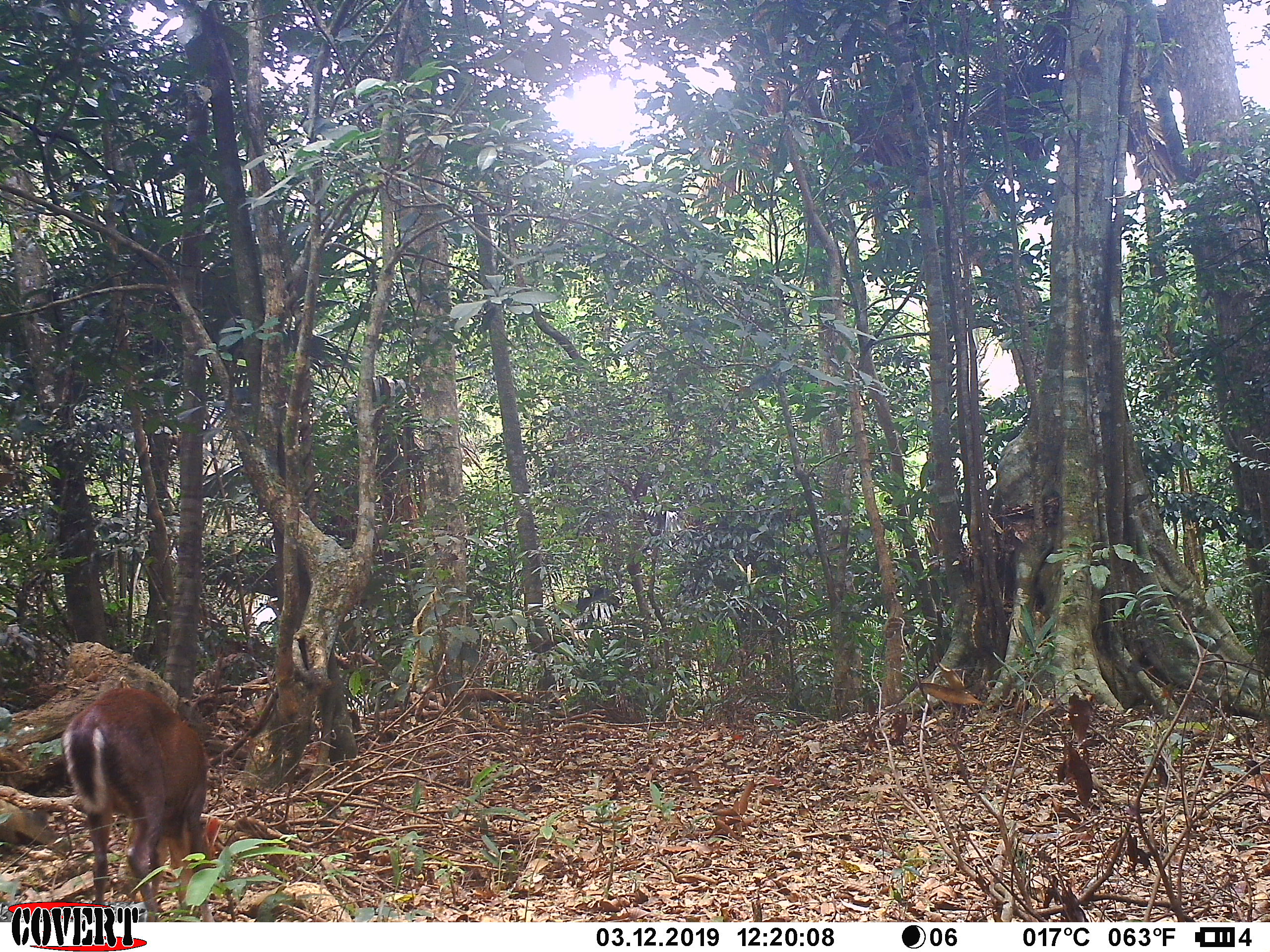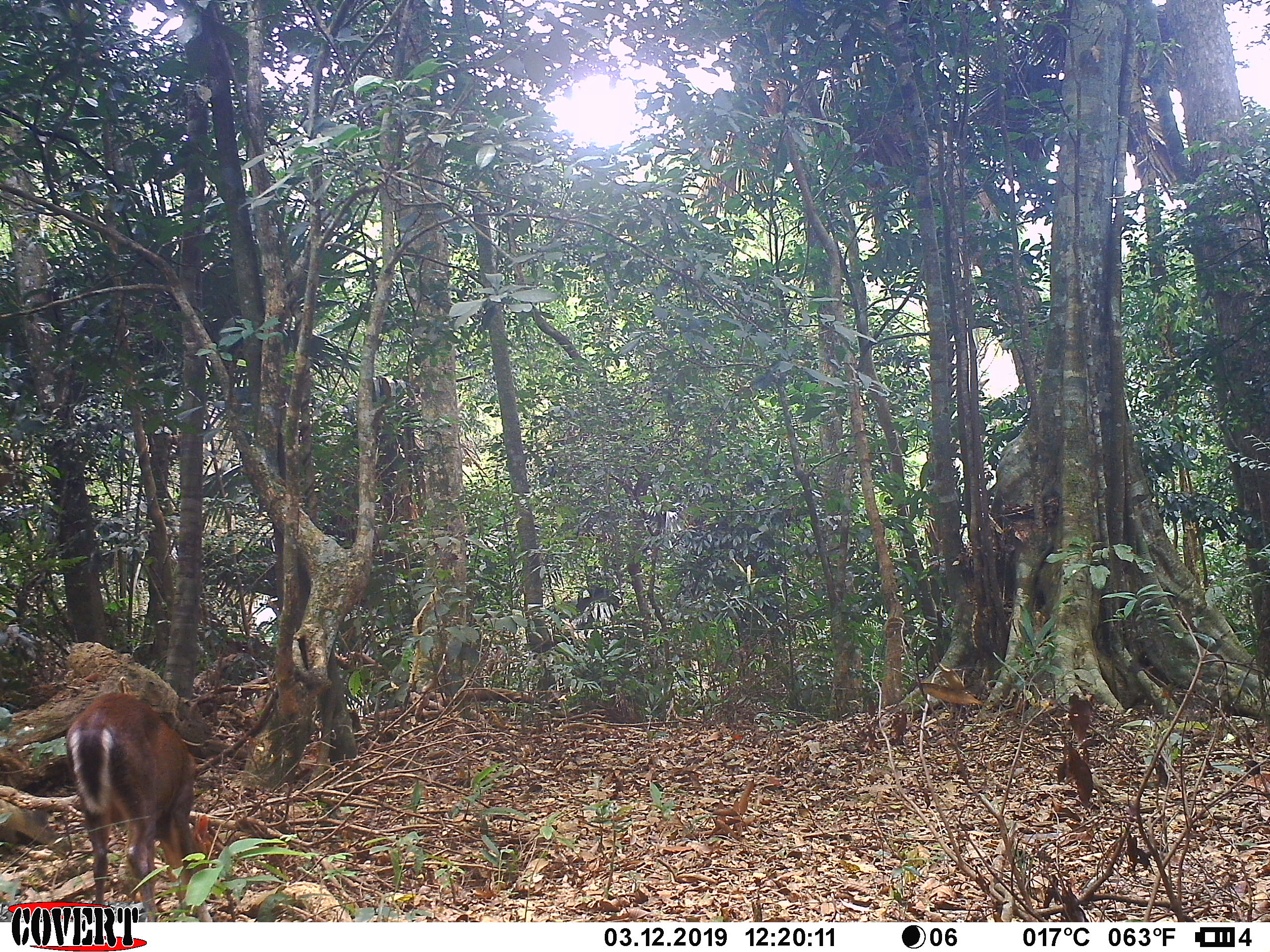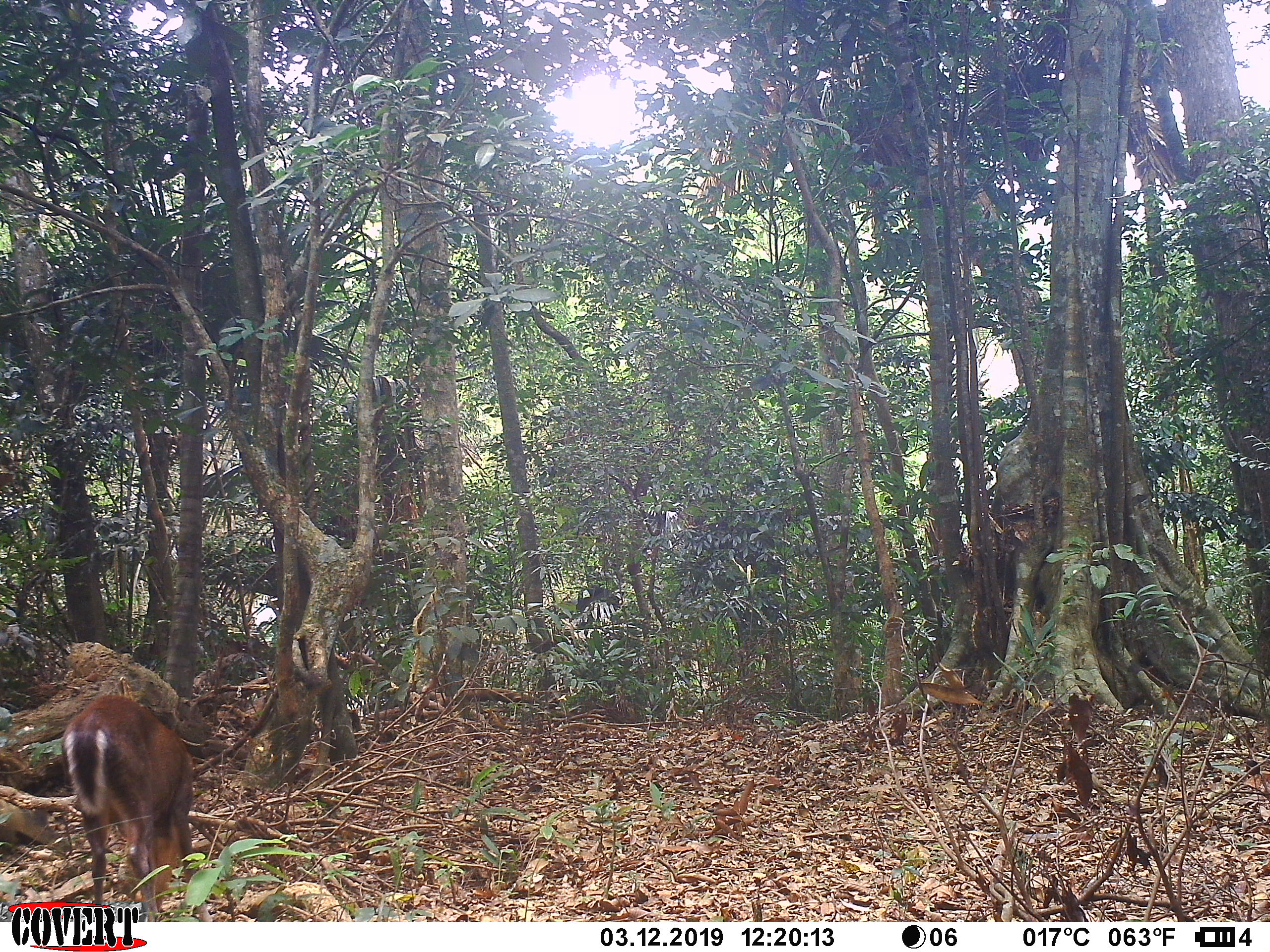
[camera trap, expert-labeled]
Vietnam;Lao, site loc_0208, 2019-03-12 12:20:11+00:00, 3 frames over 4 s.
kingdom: Animalia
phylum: Chordata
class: Mammalia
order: Artiodactyla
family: Cervidae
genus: Muntiacus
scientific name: Muntiacus rooseveltorum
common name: roosevelt's muntjac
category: roosevelts muntjac group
Roosevelts muntjac group (roosevelt's muntjac) (Muntiacus rooseveltorum). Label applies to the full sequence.